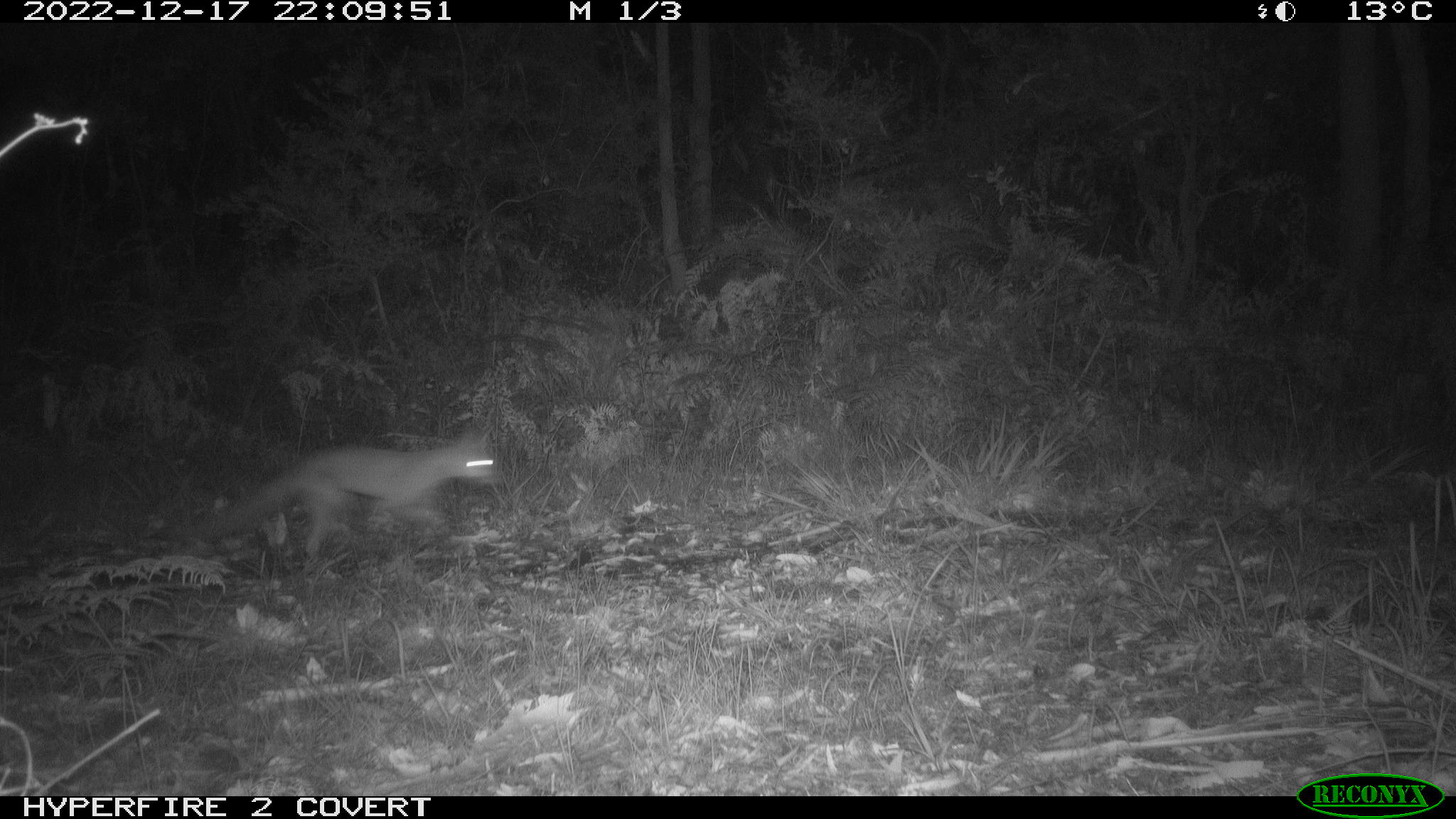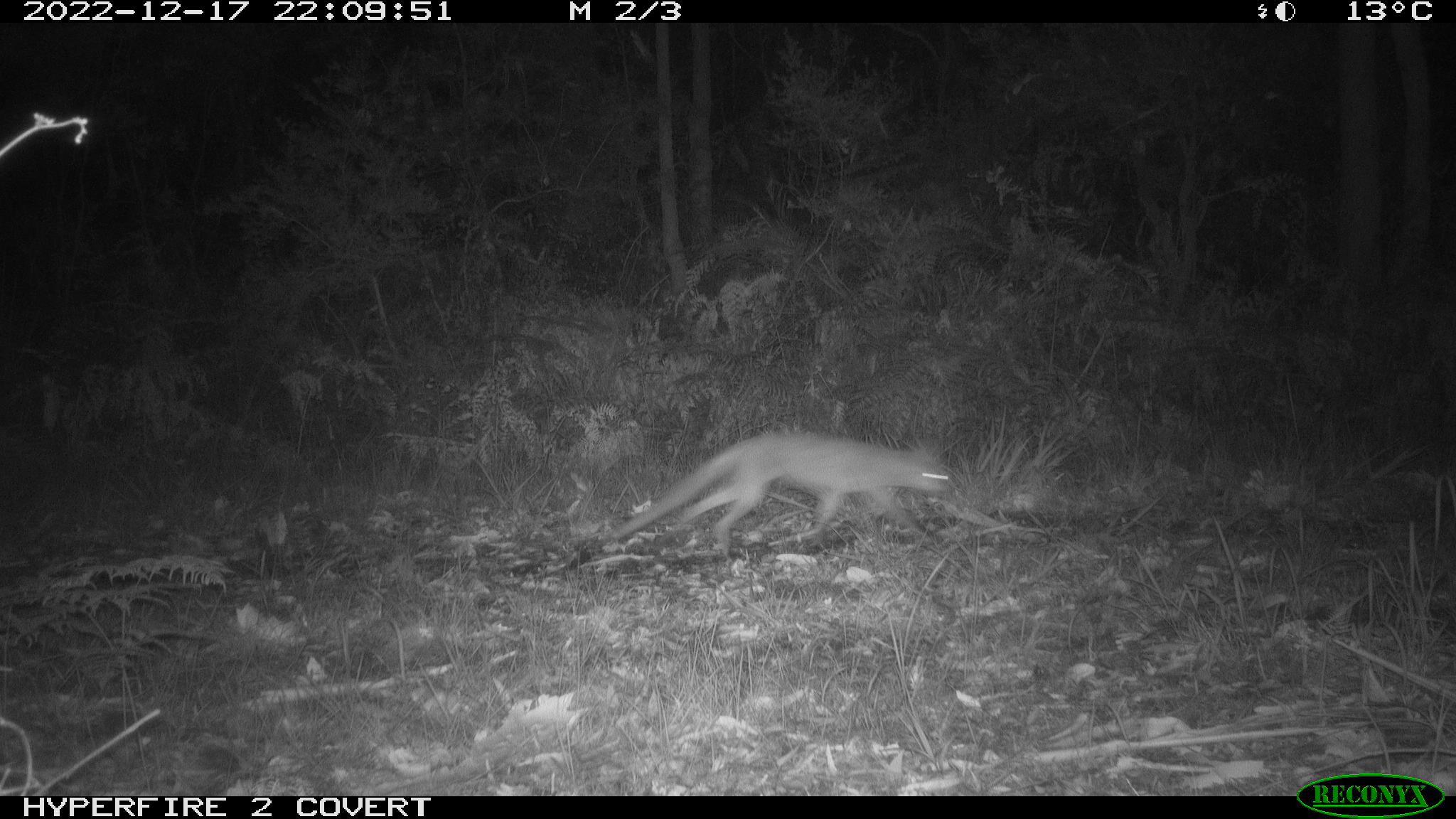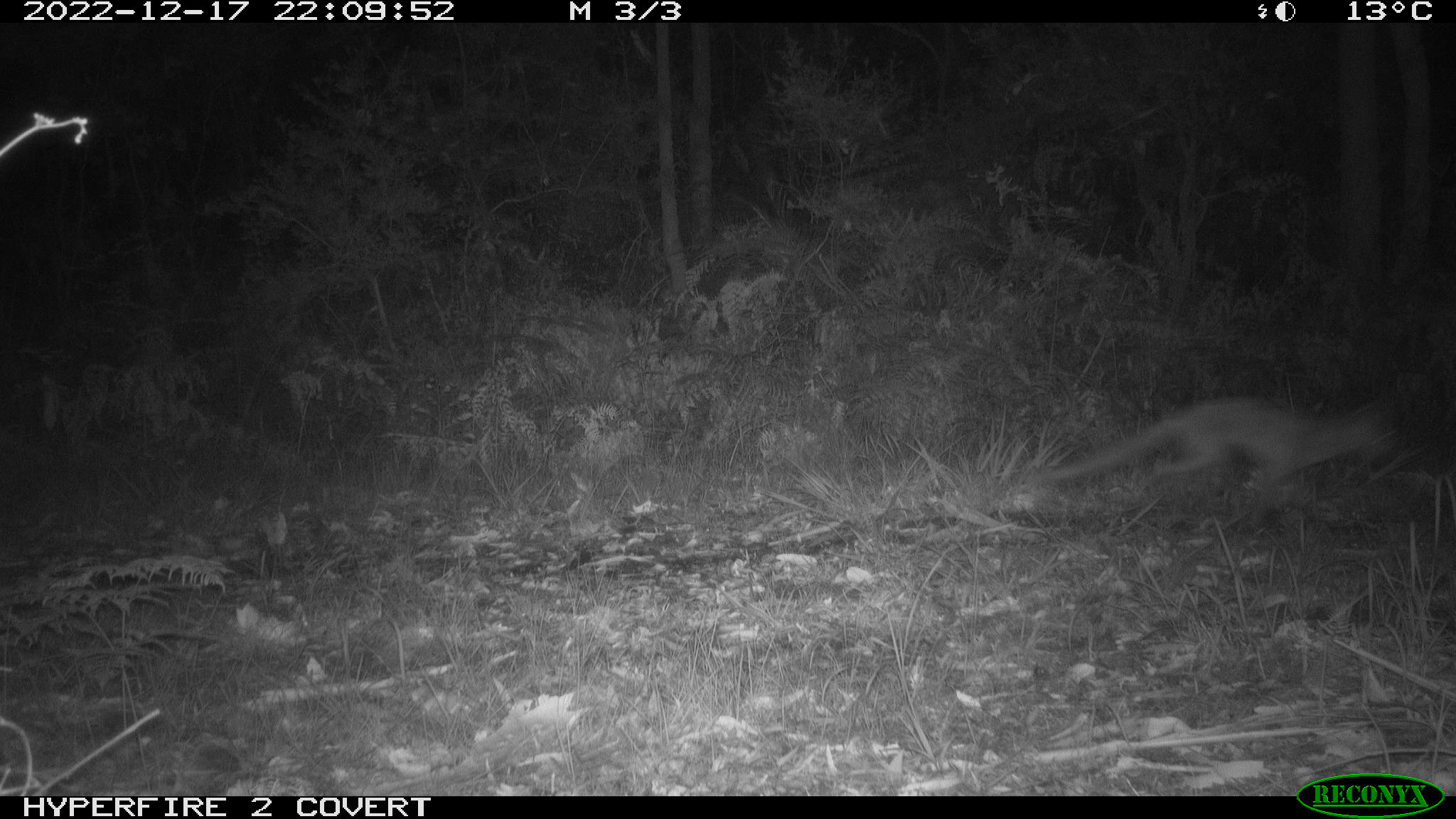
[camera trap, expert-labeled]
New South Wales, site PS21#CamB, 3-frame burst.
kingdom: Animalia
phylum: Chordata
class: Mammalia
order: Carnivora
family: Canidae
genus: Vulpes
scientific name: Vulpes vulpes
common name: red fox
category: fox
Fox (red fox) (Vulpes vulpes).